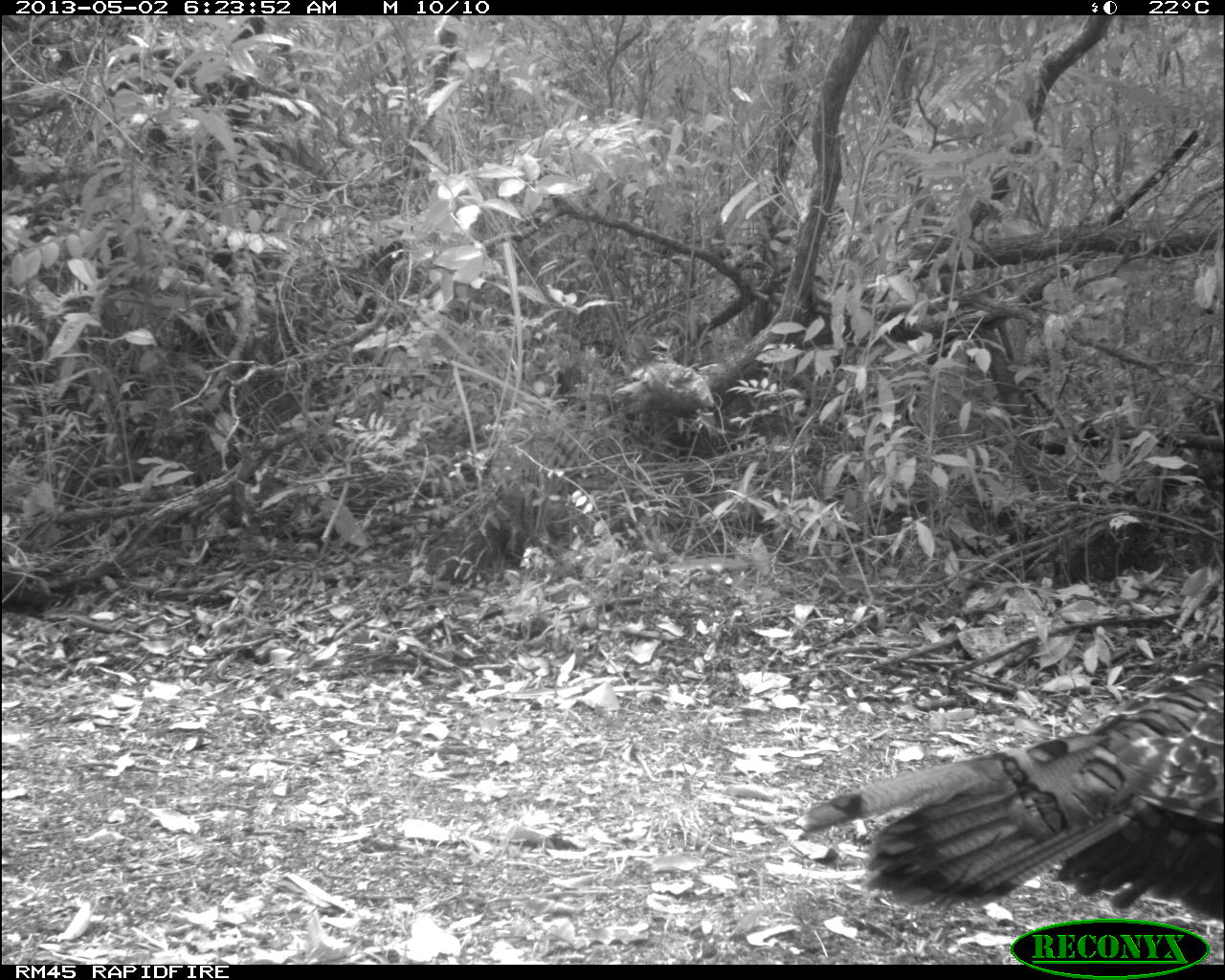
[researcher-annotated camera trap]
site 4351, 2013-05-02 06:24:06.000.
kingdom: Animalia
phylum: Chordata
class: Aves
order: Galliformes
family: Phasianidae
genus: Meleagris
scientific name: Meleagris ocellata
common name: ocellated turkey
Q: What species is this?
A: Meleagris ocellata (ocellated turkey).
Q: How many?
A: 1.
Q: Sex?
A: Female.